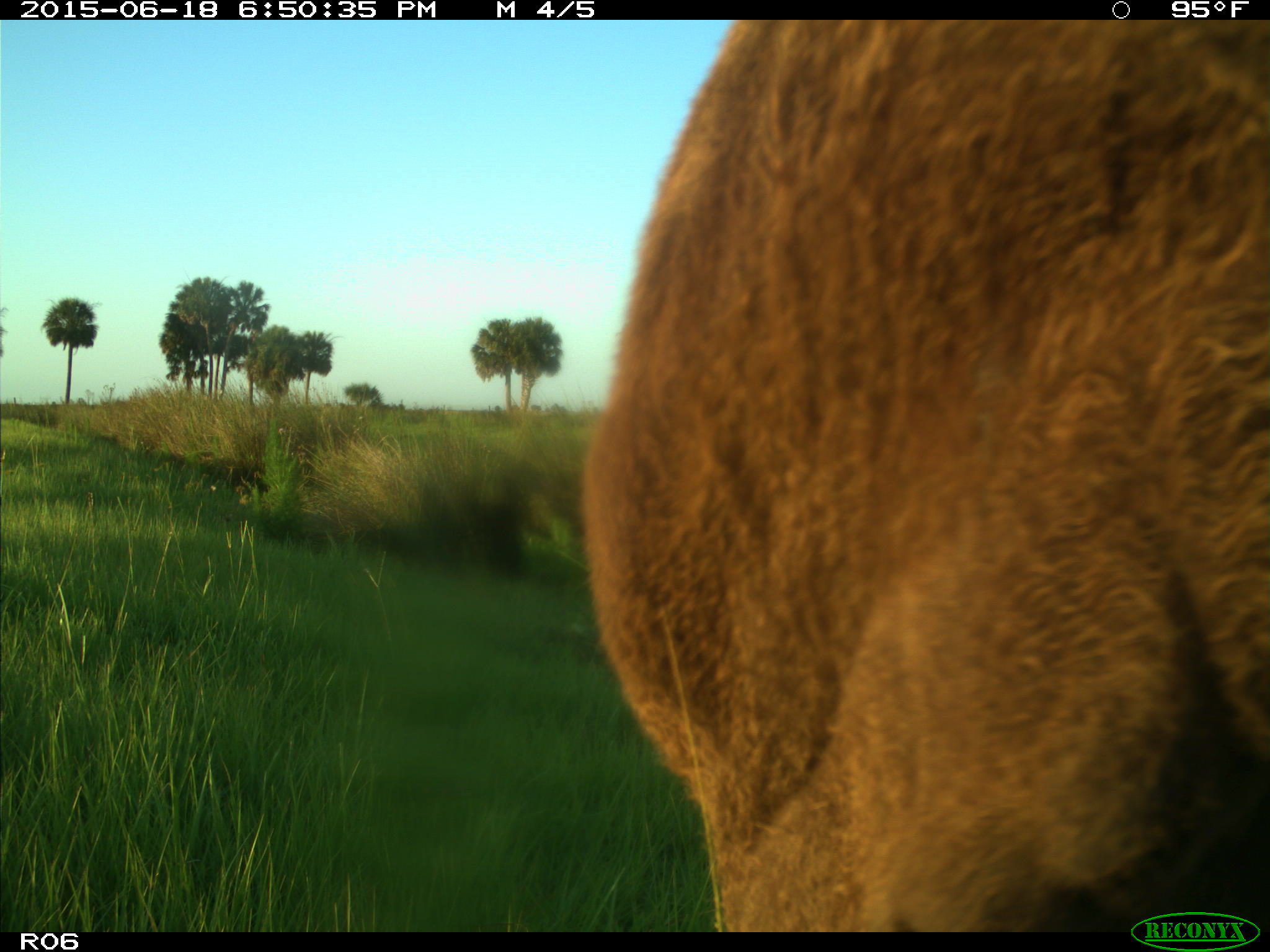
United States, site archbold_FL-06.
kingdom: Animalia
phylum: Chordata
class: Mammalia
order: Artiodactyla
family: Bovidae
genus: Bos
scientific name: Bos taurus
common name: domestic cow